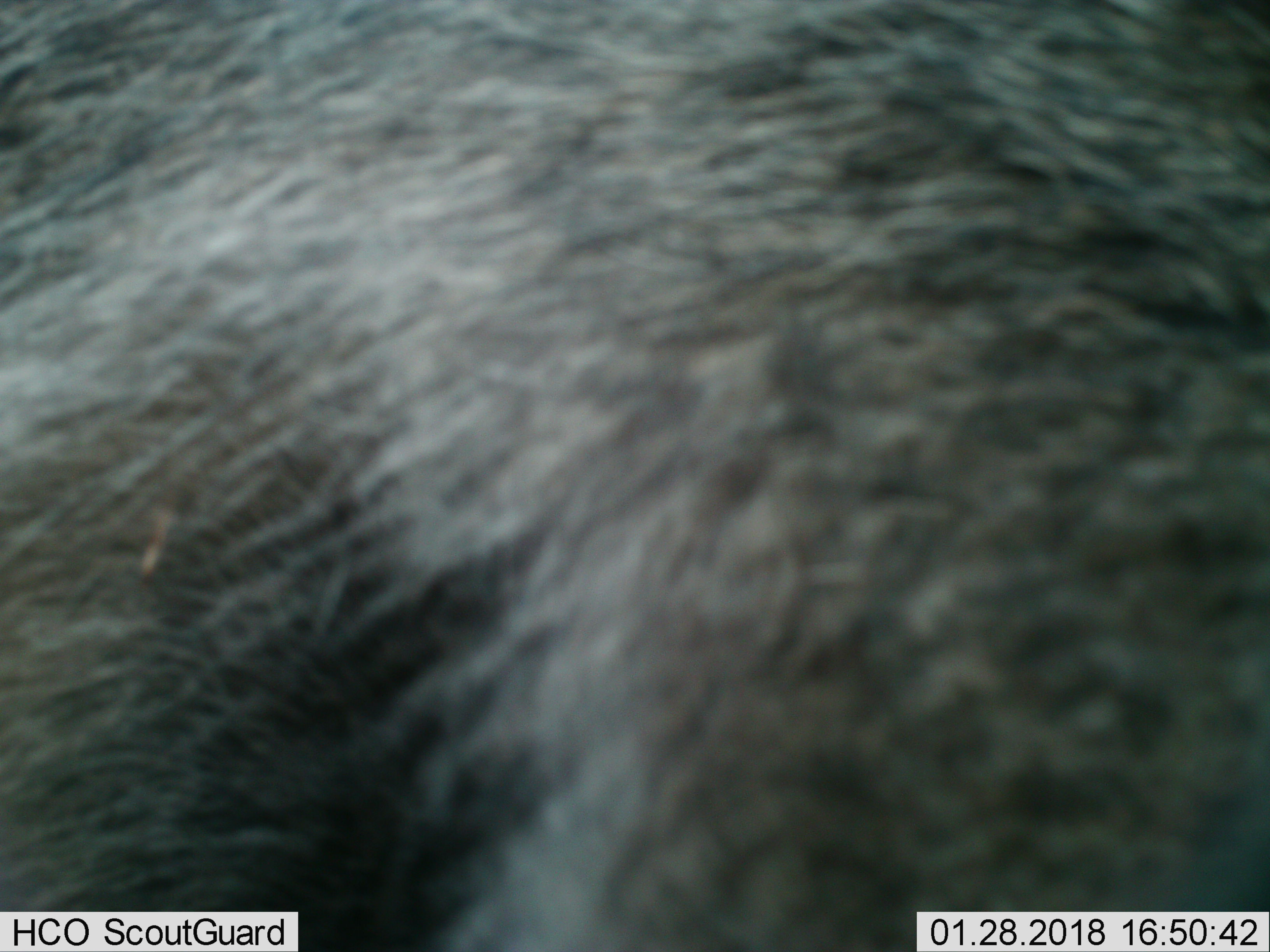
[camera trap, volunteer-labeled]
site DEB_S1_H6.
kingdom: Animalia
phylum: Chordata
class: Mammalia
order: Primates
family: Cercopithecidae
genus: Papio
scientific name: Papio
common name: baboon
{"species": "baboon (Papio)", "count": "1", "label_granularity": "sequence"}